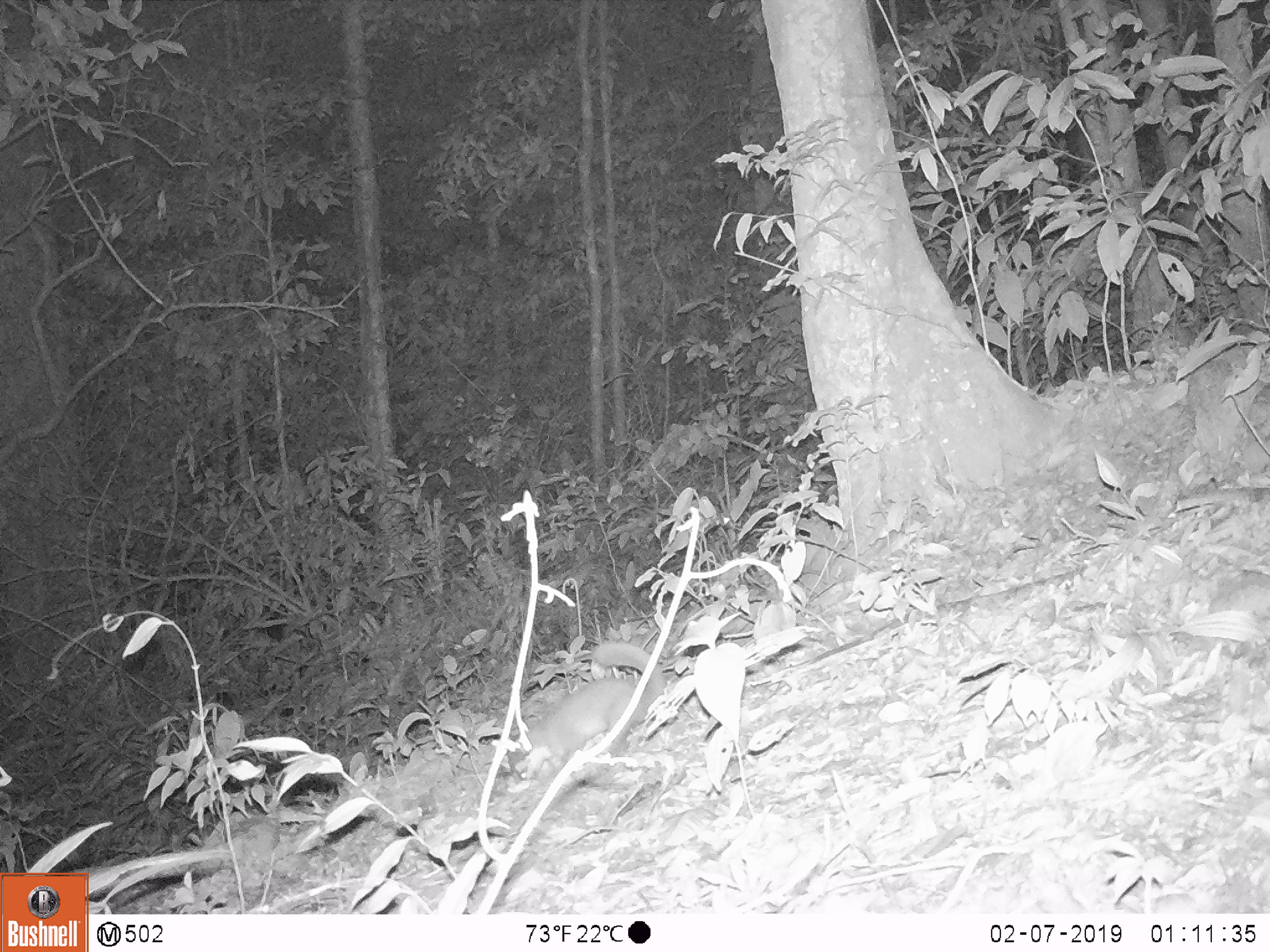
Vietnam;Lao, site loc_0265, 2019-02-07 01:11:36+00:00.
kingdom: Animalia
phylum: Chordata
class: Mammalia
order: Carnivora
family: Mustelidae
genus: Melogale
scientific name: Melogale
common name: ferret badger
Ferret badger (Melogale). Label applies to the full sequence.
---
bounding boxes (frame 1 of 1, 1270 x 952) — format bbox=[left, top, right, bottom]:
ferret badger: bbox=[504, 638, 667, 789]